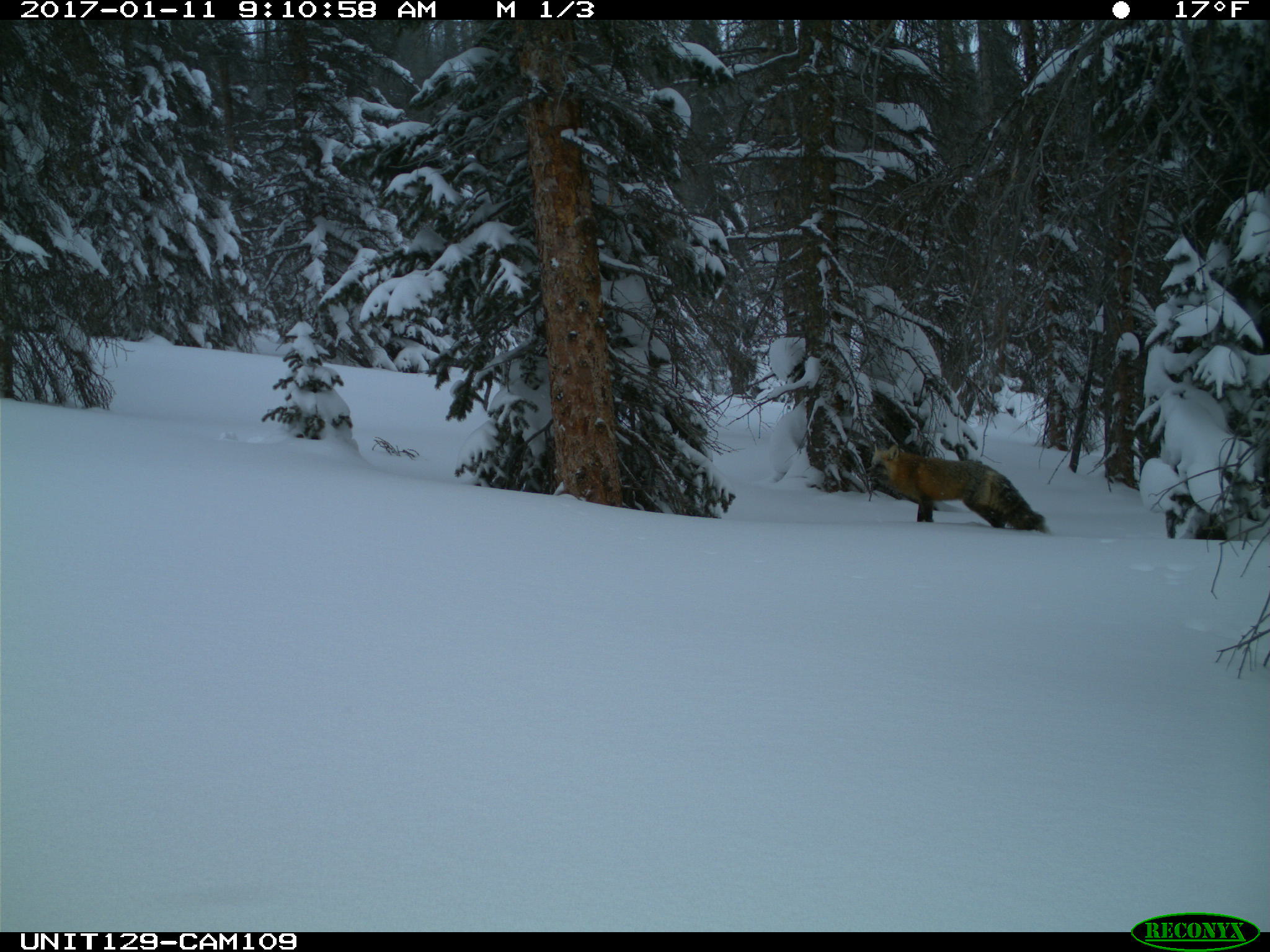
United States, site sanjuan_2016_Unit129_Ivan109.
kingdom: Animalia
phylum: Chordata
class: Mammalia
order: Carnivora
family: Canidae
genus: Vulpes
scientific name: Vulpes vulpes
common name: red fox